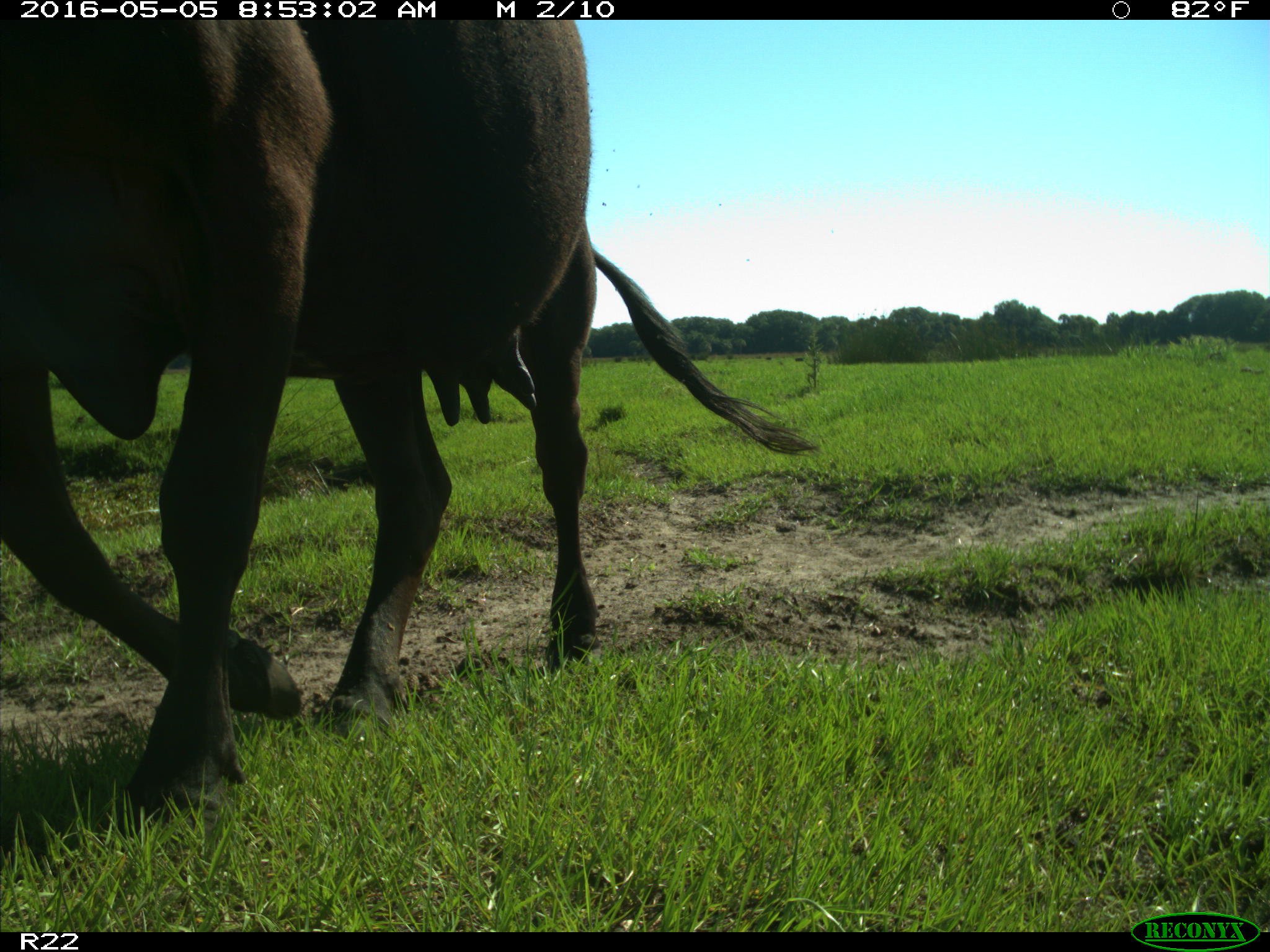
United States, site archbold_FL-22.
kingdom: Animalia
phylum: Chordata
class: Mammalia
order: Artiodactyla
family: Bovidae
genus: Bos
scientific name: Bos taurus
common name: domestic cow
Bos taurus (domestic cow).